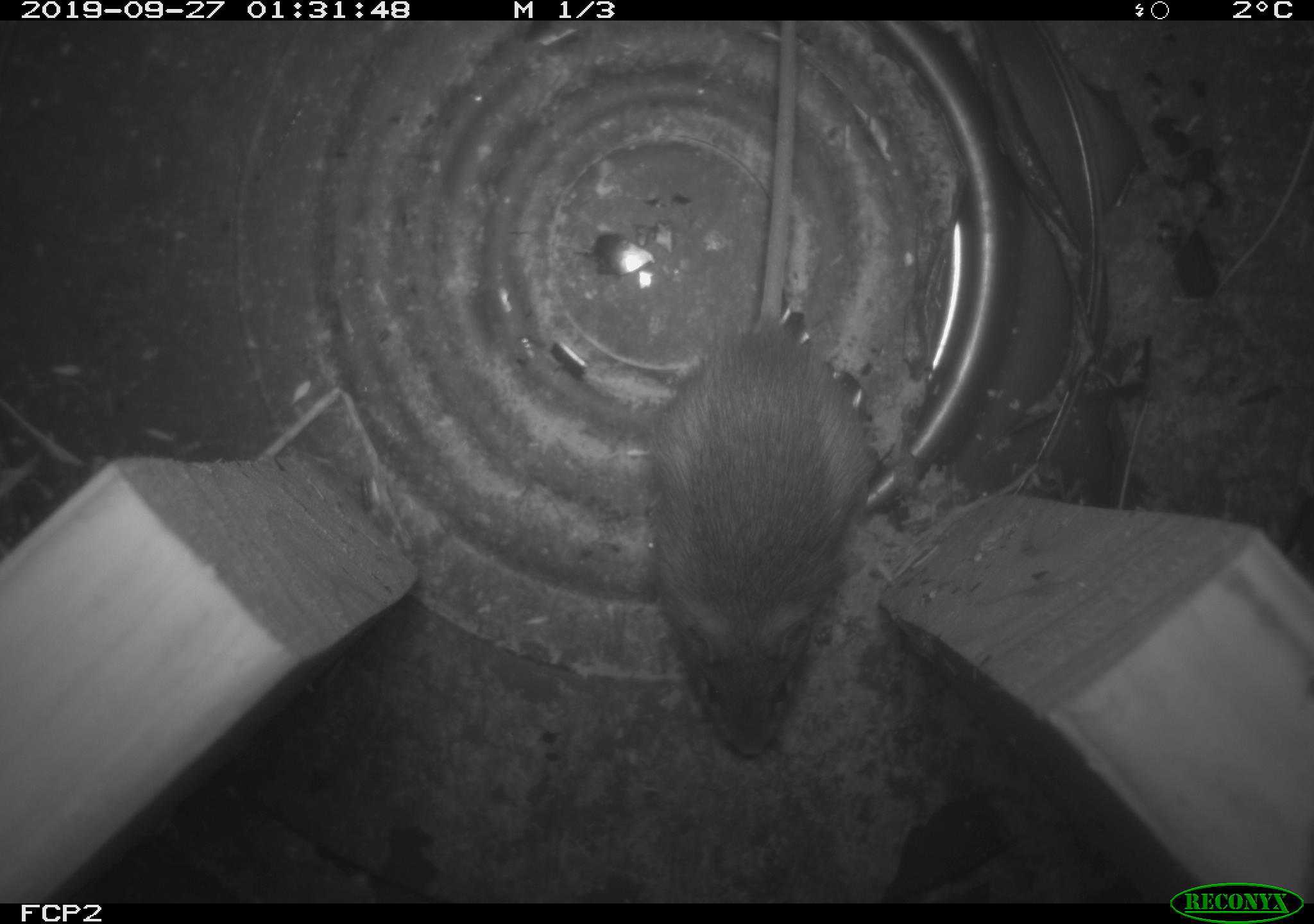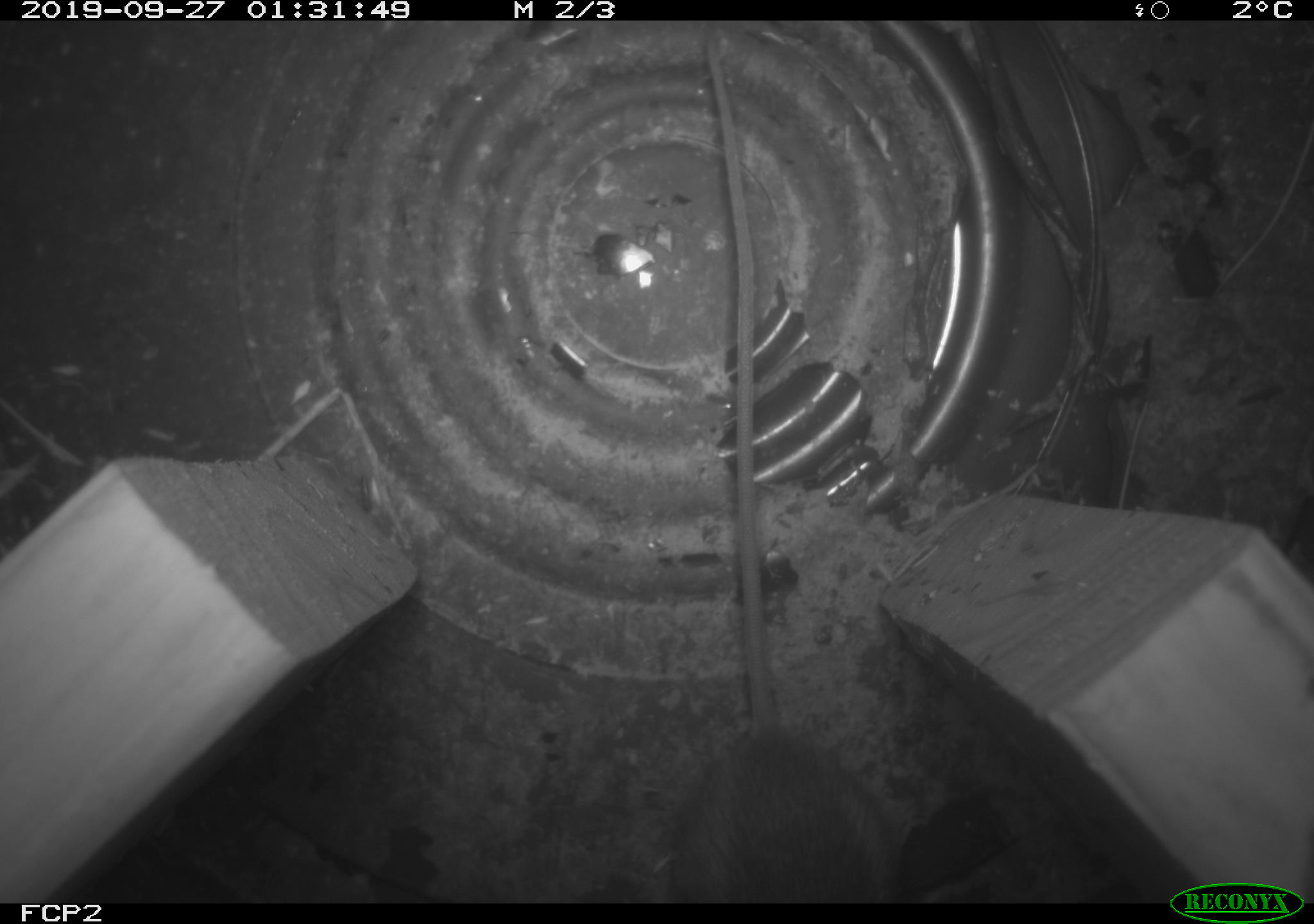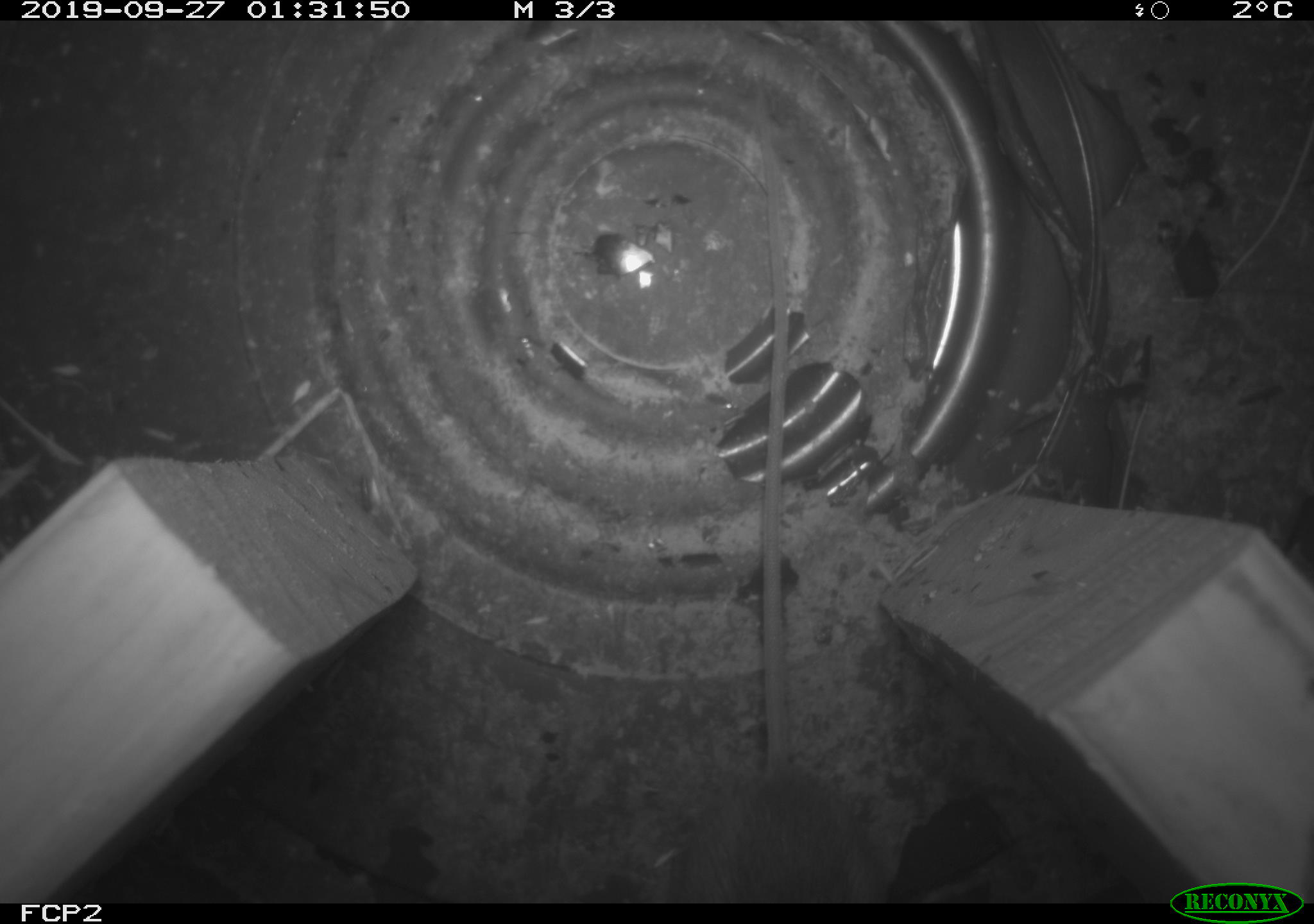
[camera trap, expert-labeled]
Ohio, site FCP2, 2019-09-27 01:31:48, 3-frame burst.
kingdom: Animalia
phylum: Chordata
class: Mammalia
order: Rodentia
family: Zapodidae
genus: Napaeozapus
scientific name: Napaeozapus insignis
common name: woodland jumping mouse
Woodland jumping mouse (Napaeozapus insignis).